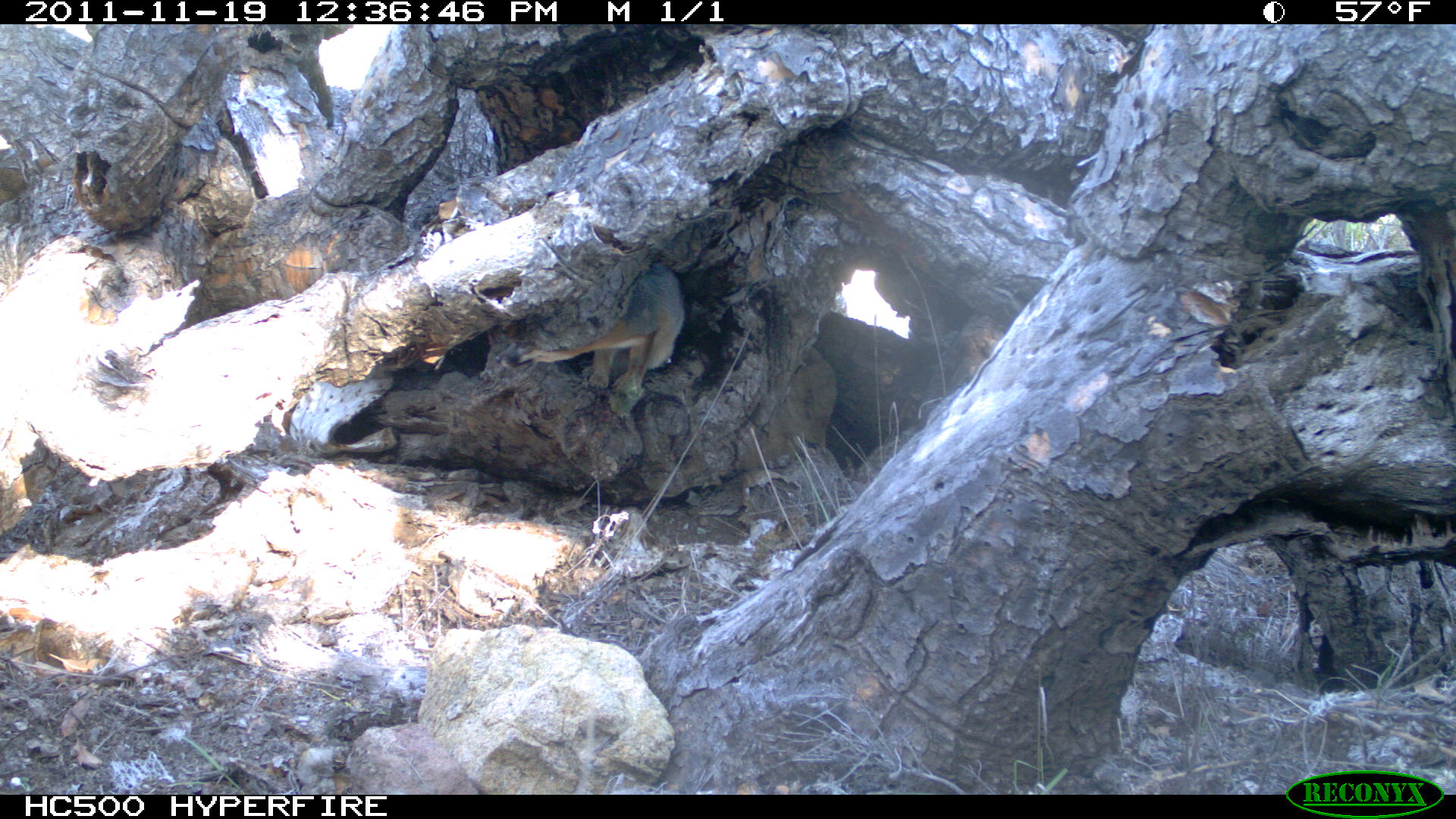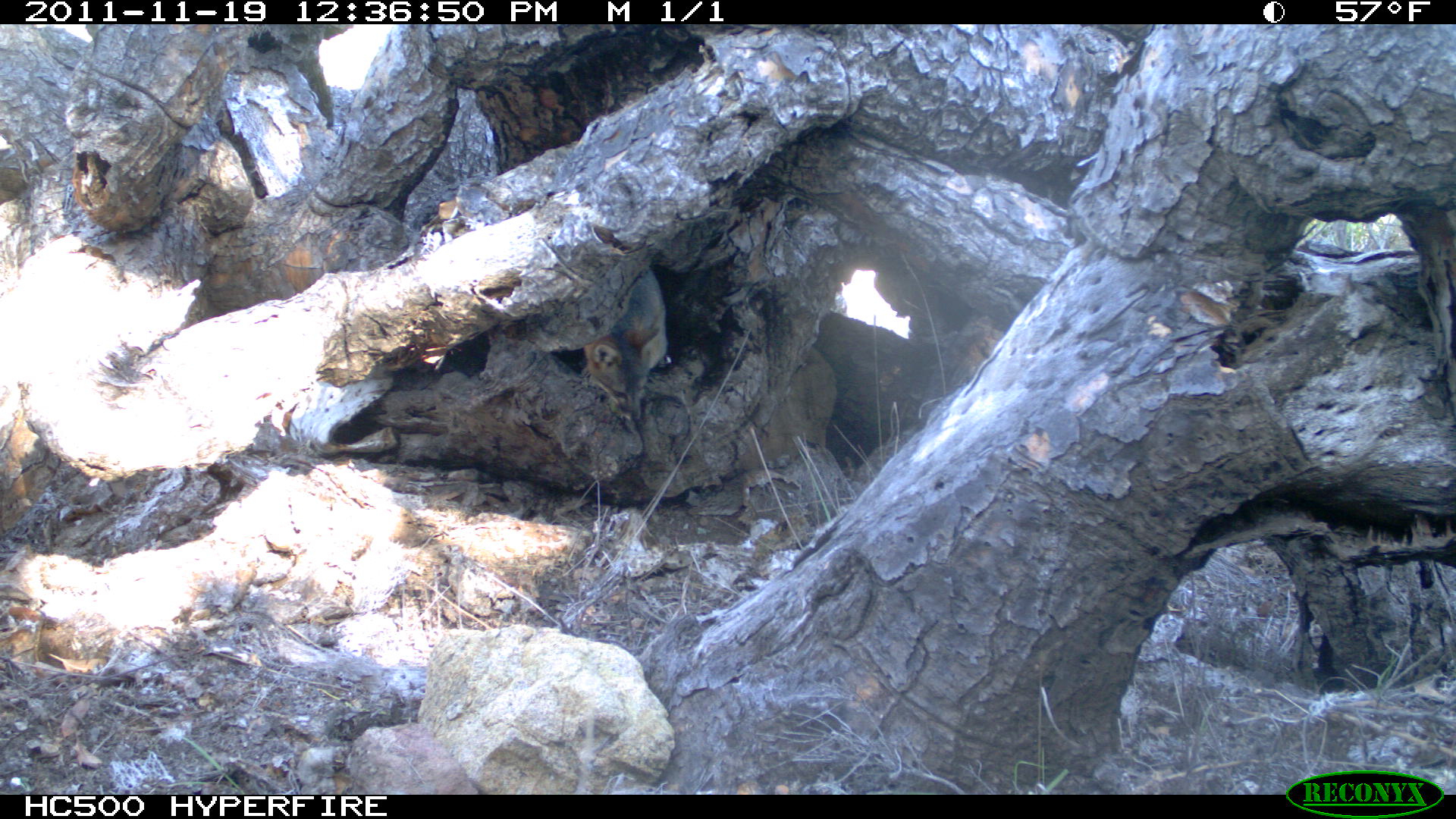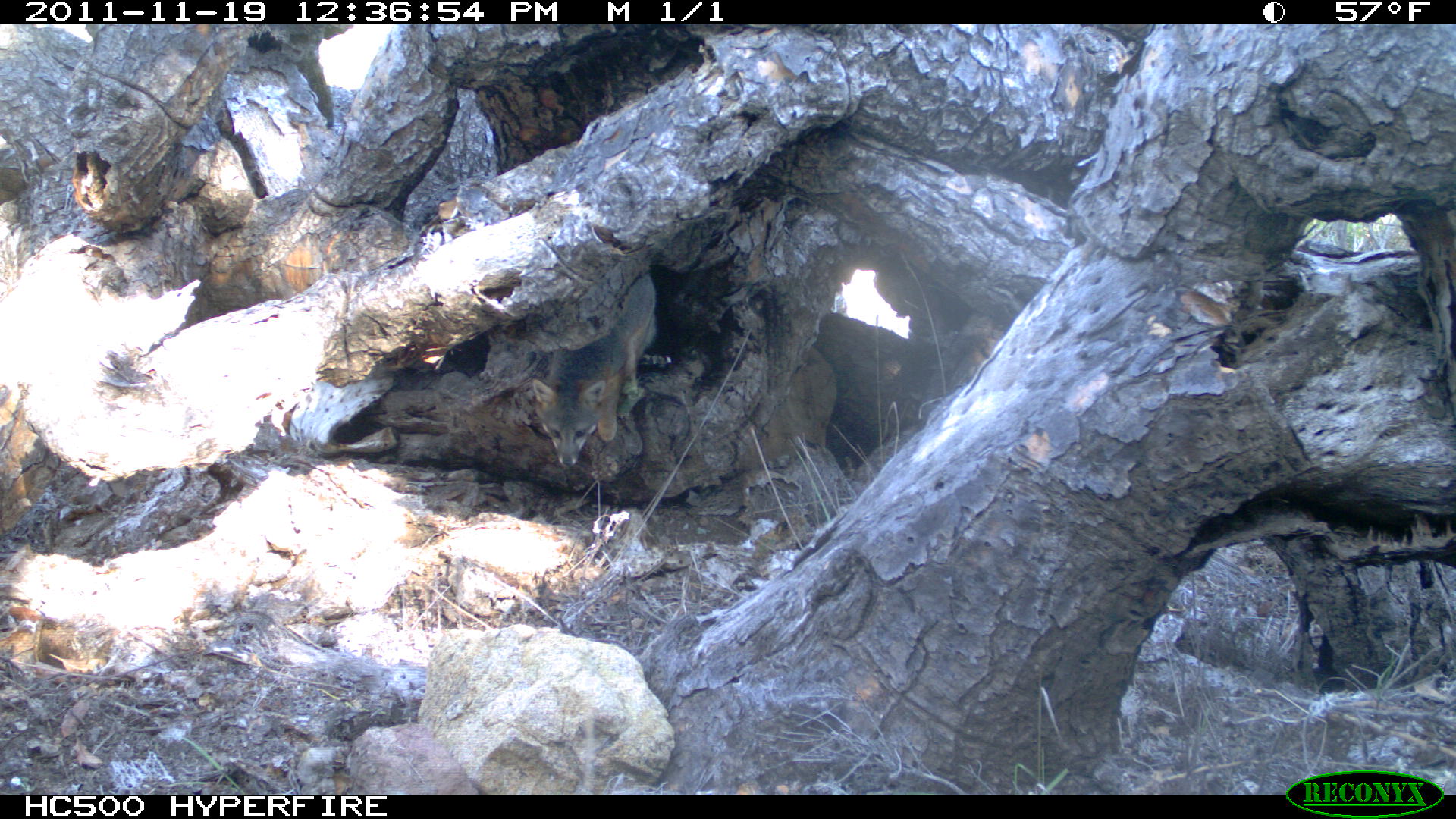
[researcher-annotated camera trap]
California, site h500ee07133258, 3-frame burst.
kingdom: Animalia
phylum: Chordata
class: Mammalia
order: Carnivora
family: Canidae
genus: Urocyon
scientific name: Urocyon littoralis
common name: island fox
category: fox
Fox (island fox) (Urocyon littoralis).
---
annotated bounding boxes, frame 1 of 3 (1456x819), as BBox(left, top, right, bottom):
fox: BBox(495, 263, 685, 399)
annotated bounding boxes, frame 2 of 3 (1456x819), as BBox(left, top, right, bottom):
fox: BBox(583, 268, 666, 423)